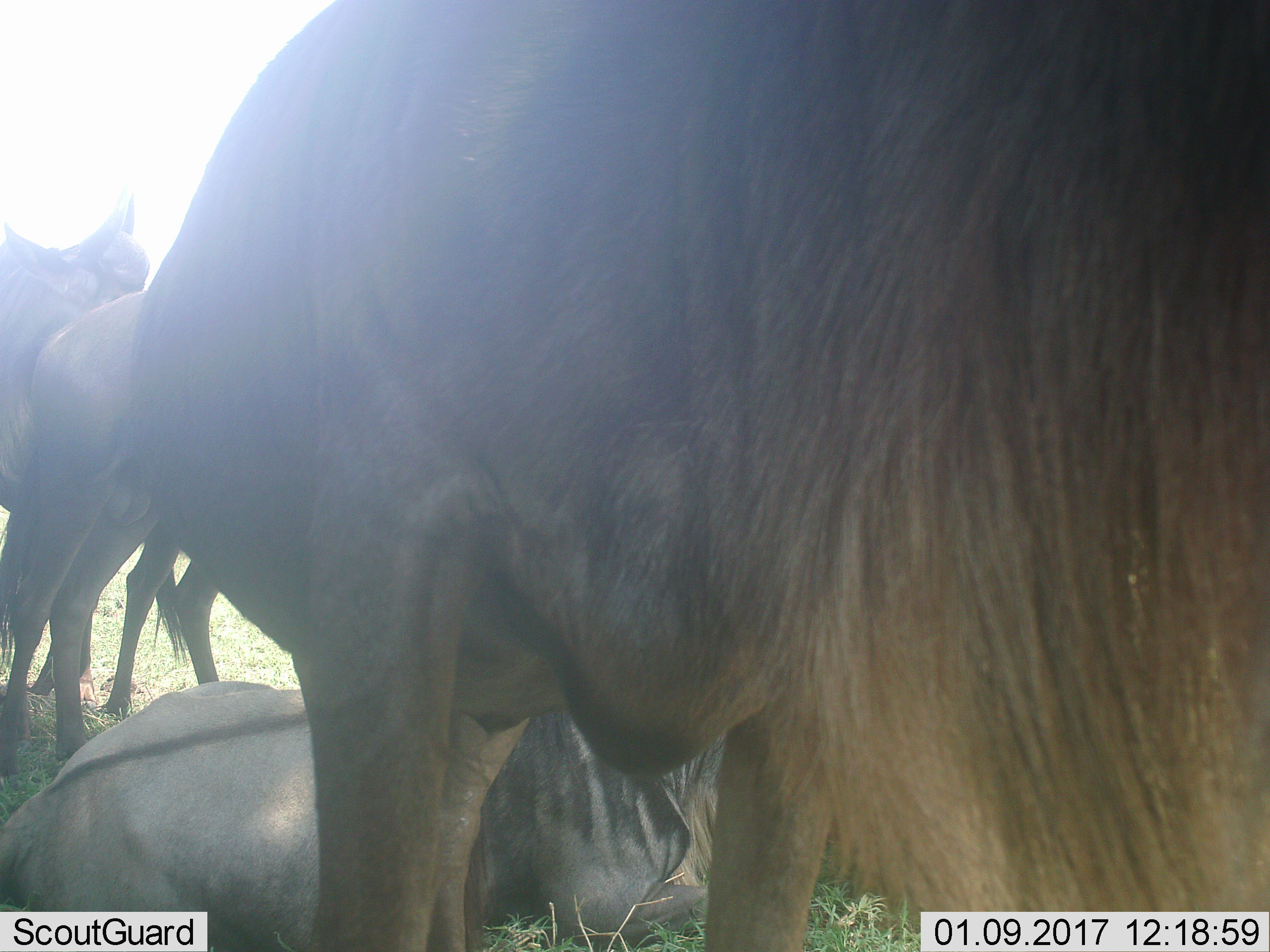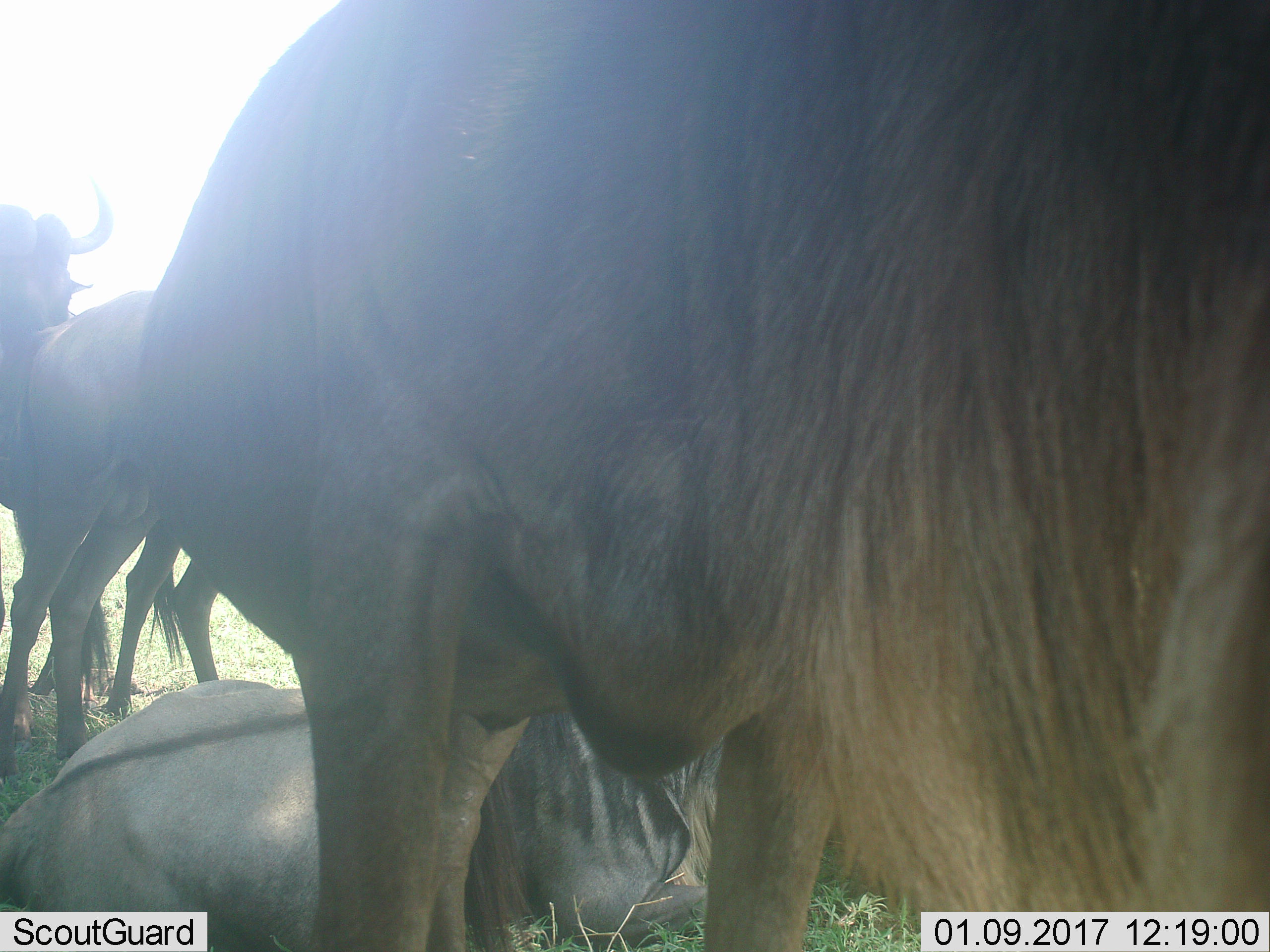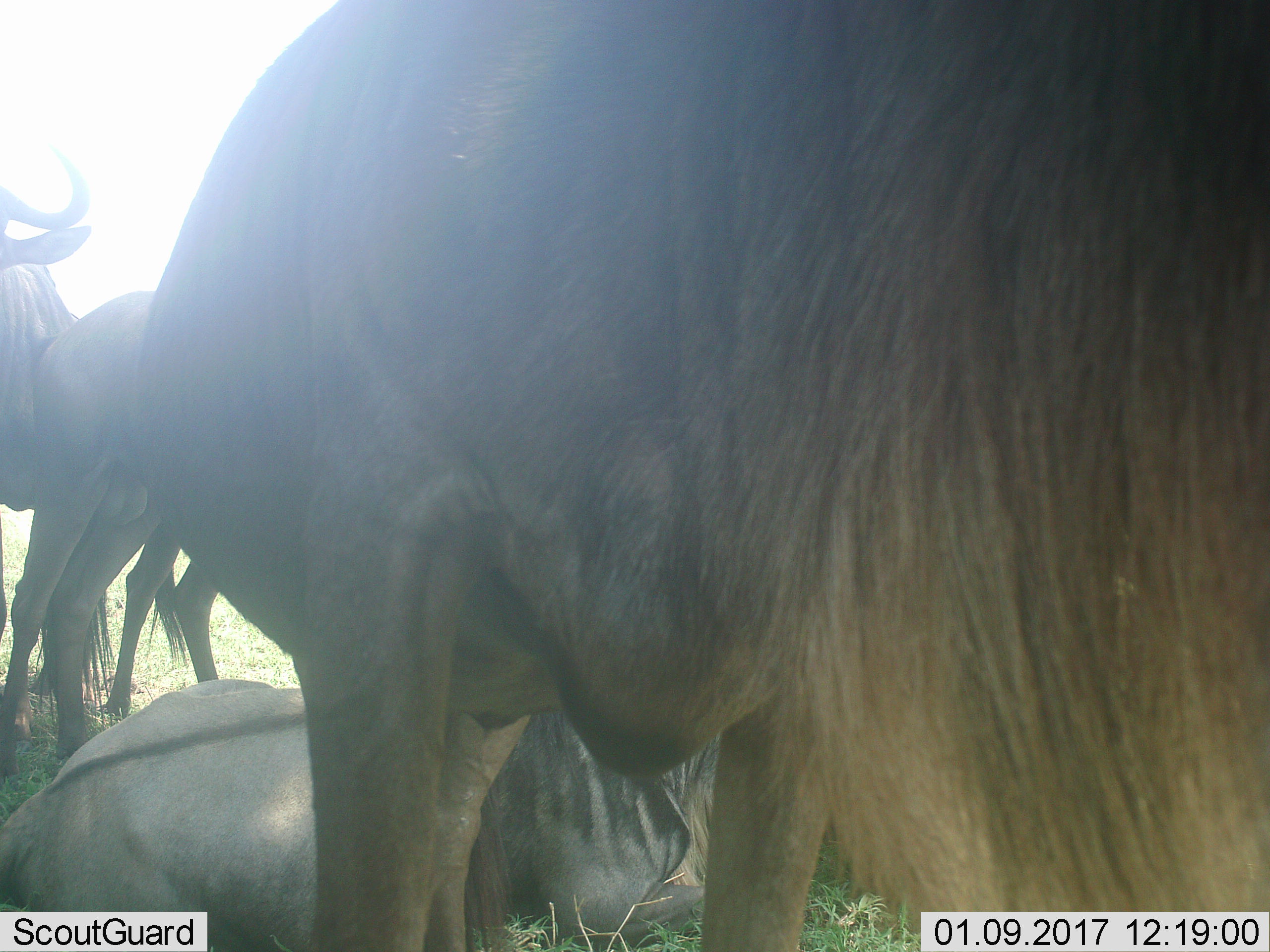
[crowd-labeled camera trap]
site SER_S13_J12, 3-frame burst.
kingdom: Animalia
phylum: Chordata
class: Mammalia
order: Artiodactyla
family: Bovidae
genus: Connochaetes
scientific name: Connochaetes taurinus taurinus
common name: blue wildebeest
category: wildebeestblue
Wildebeestblue (blue wildebeest) (Connochaetes taurinus taurinus), count 4. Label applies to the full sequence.